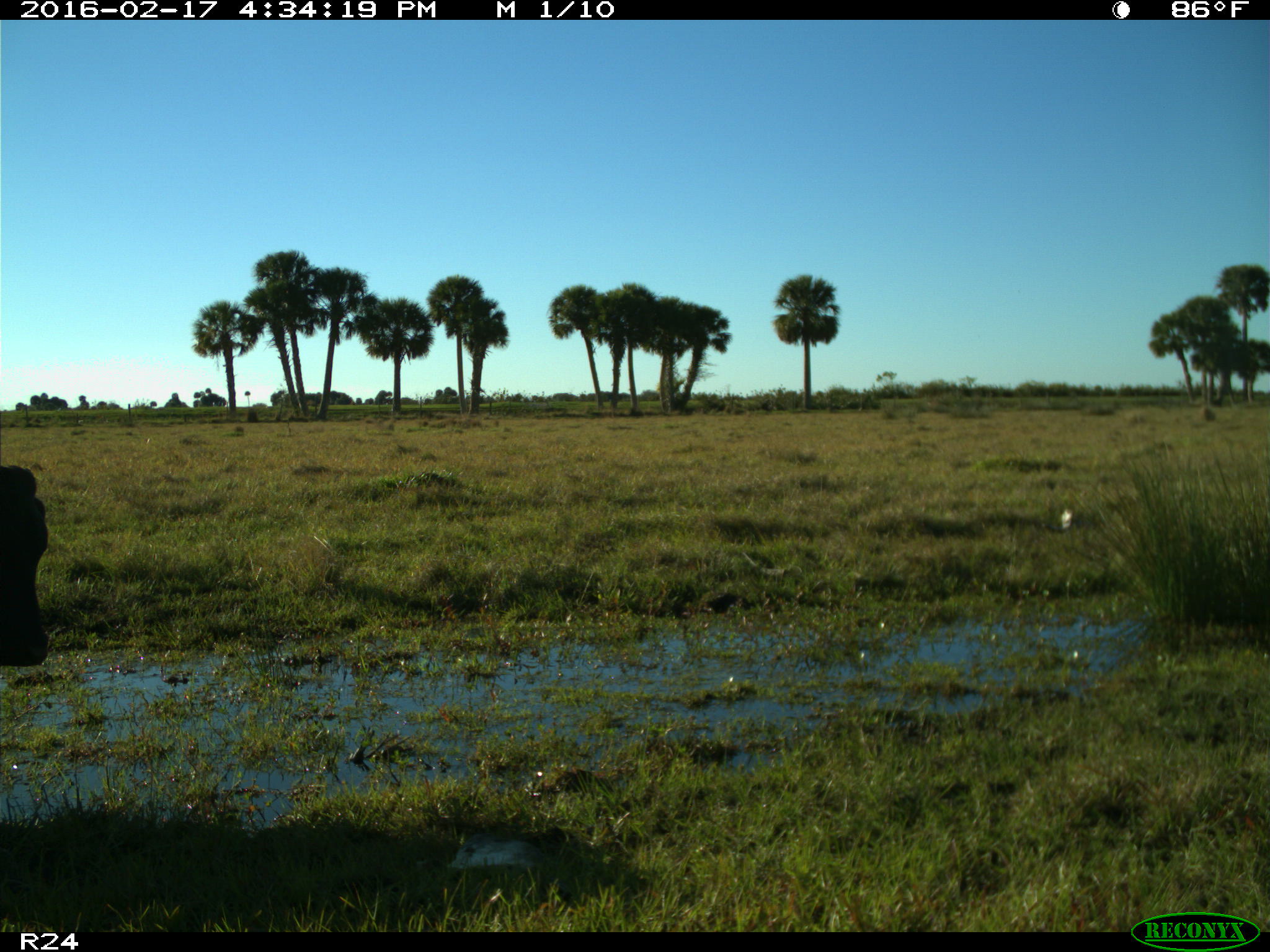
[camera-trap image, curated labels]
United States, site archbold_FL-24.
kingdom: Animalia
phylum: Chordata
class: Mammalia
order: Artiodactyla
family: Bovidae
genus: Bos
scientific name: Bos taurus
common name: domestic cow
Bos taurus (domestic cow).